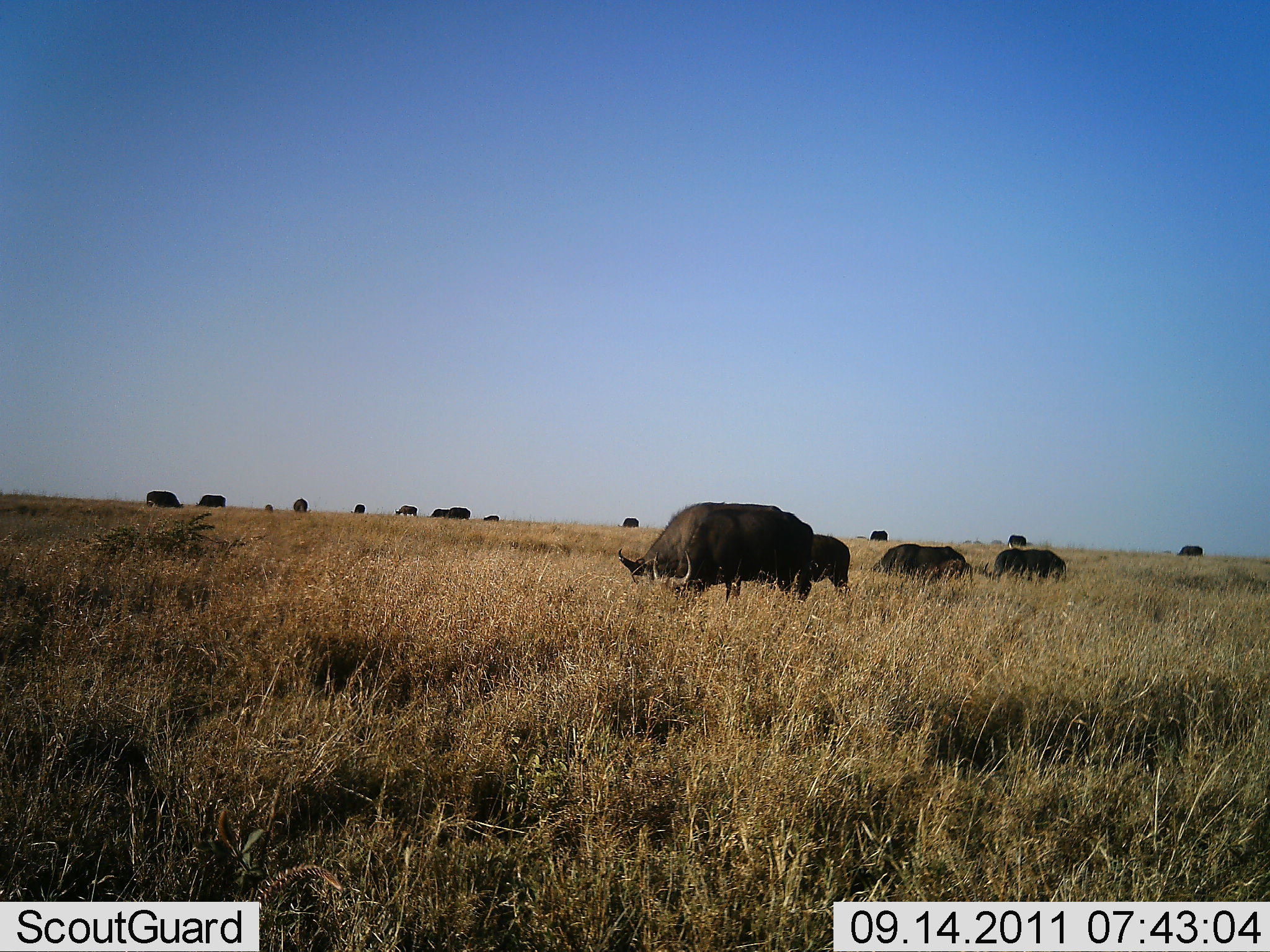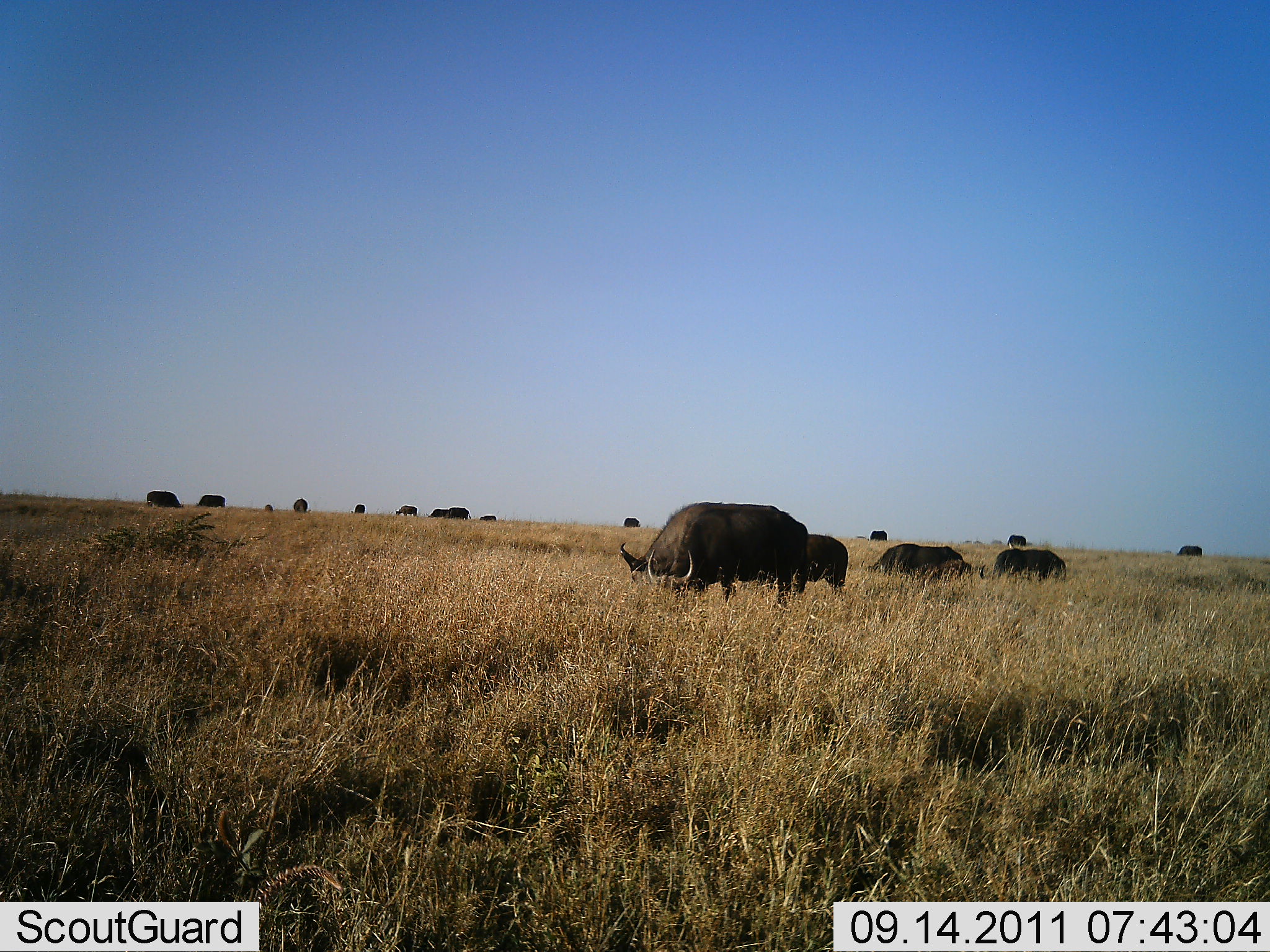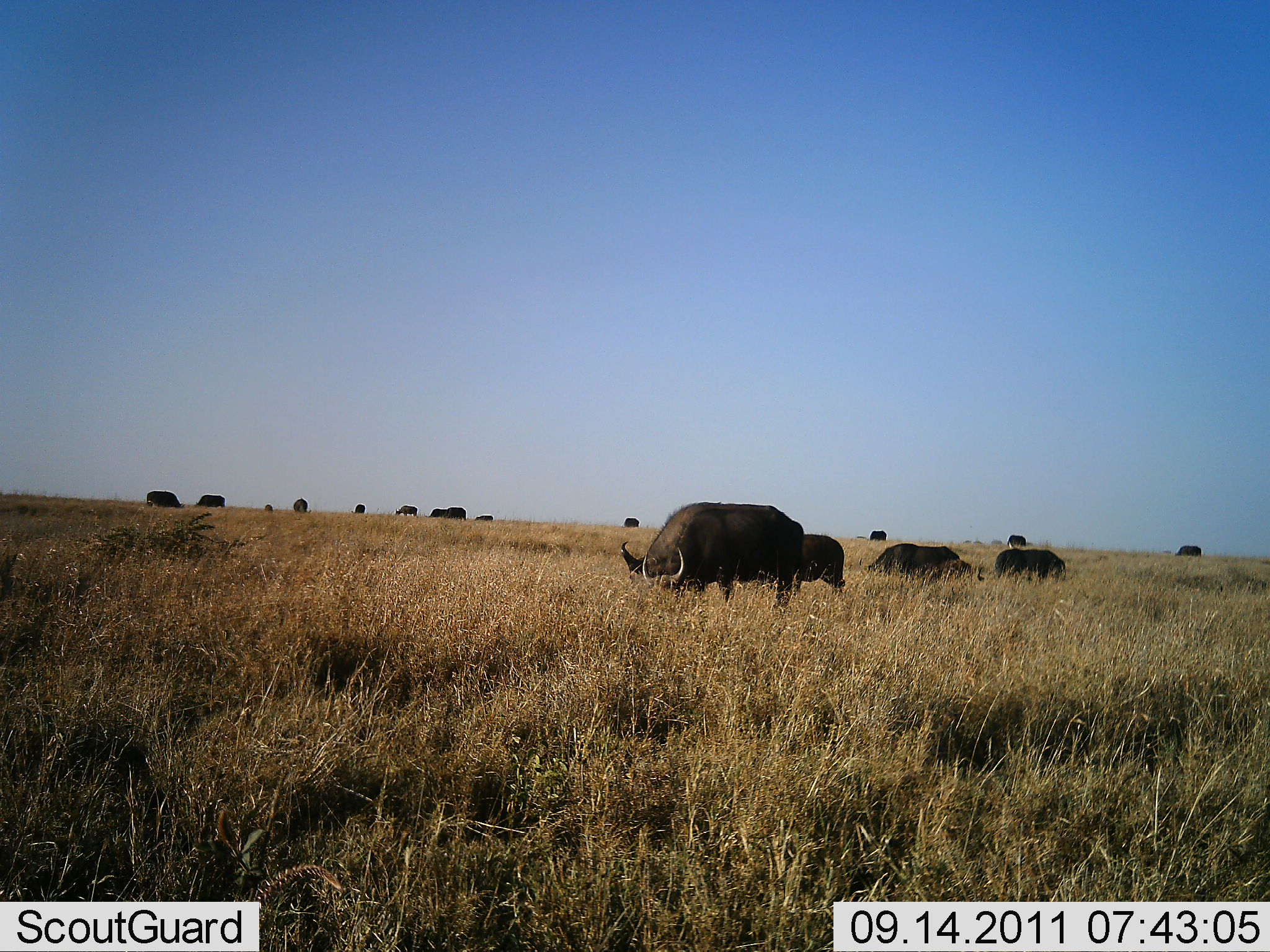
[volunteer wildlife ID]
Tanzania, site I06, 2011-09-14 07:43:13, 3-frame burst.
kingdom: Animalia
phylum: Chordata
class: Mammalia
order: Artiodactyla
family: Bovidae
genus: Syncerus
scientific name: Syncerus caffer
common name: cape buffalo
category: buffalo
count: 11-50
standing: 54%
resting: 0%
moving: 8%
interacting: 0%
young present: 15%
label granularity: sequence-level